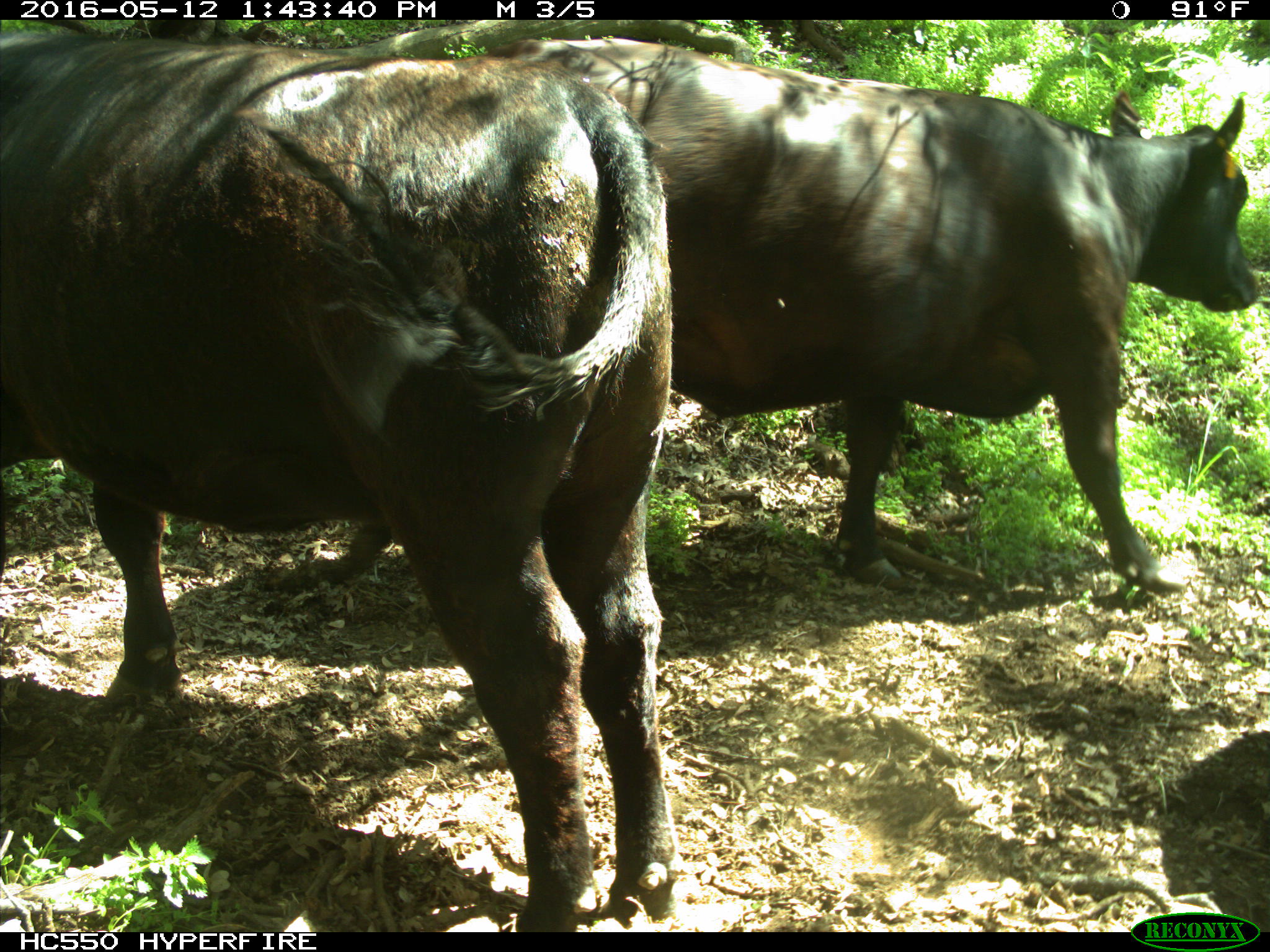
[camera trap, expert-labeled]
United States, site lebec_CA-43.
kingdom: Animalia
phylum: Chordata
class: Mammalia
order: Artiodactyla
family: Bovidae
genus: Bos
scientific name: Bos taurus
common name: domestic cow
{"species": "Bos taurus (domestic cow)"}